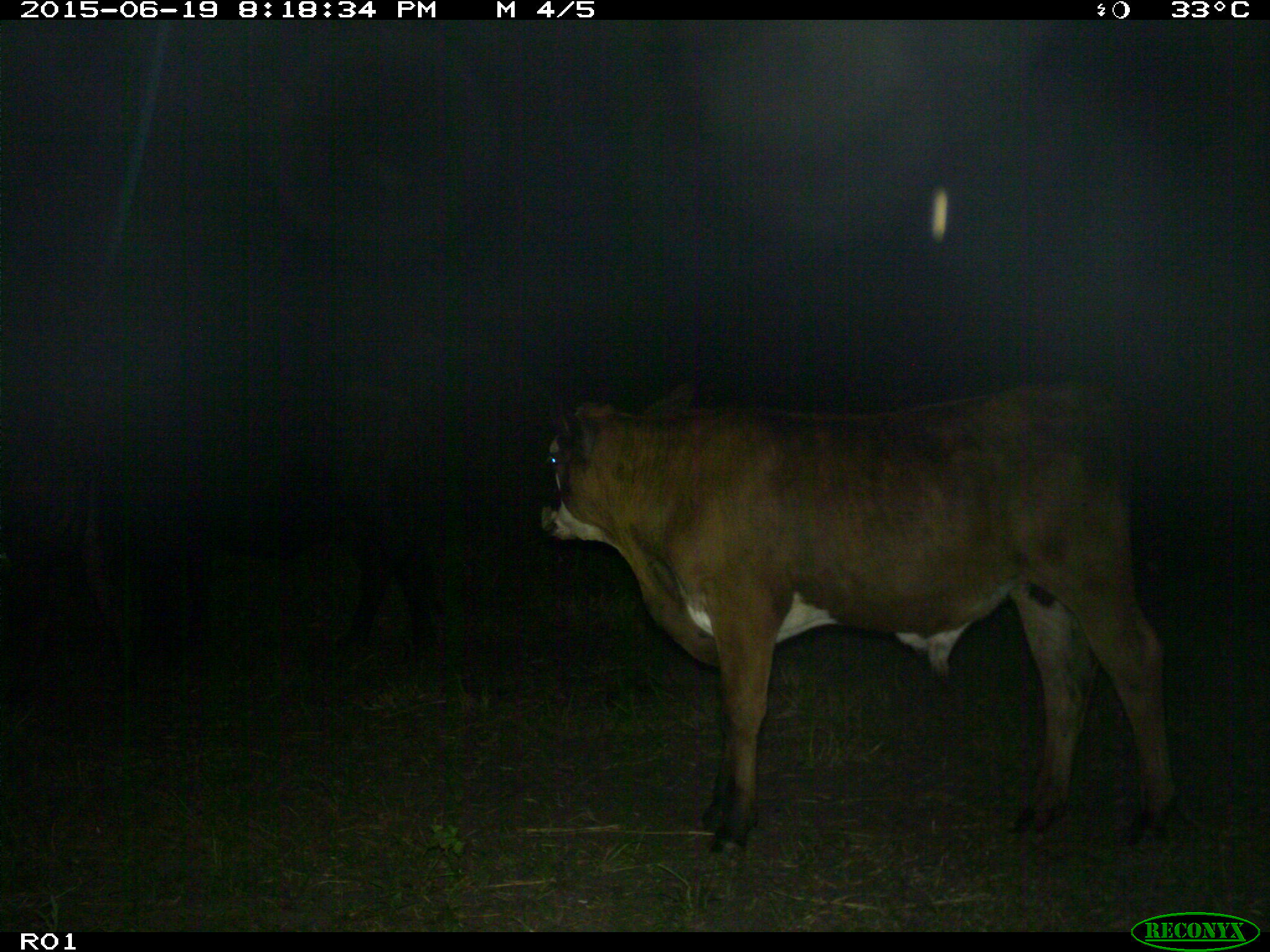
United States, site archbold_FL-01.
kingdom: Animalia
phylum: Chordata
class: Mammalia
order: Artiodactyla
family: Bovidae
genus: Bos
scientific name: Bos taurus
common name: domestic cow